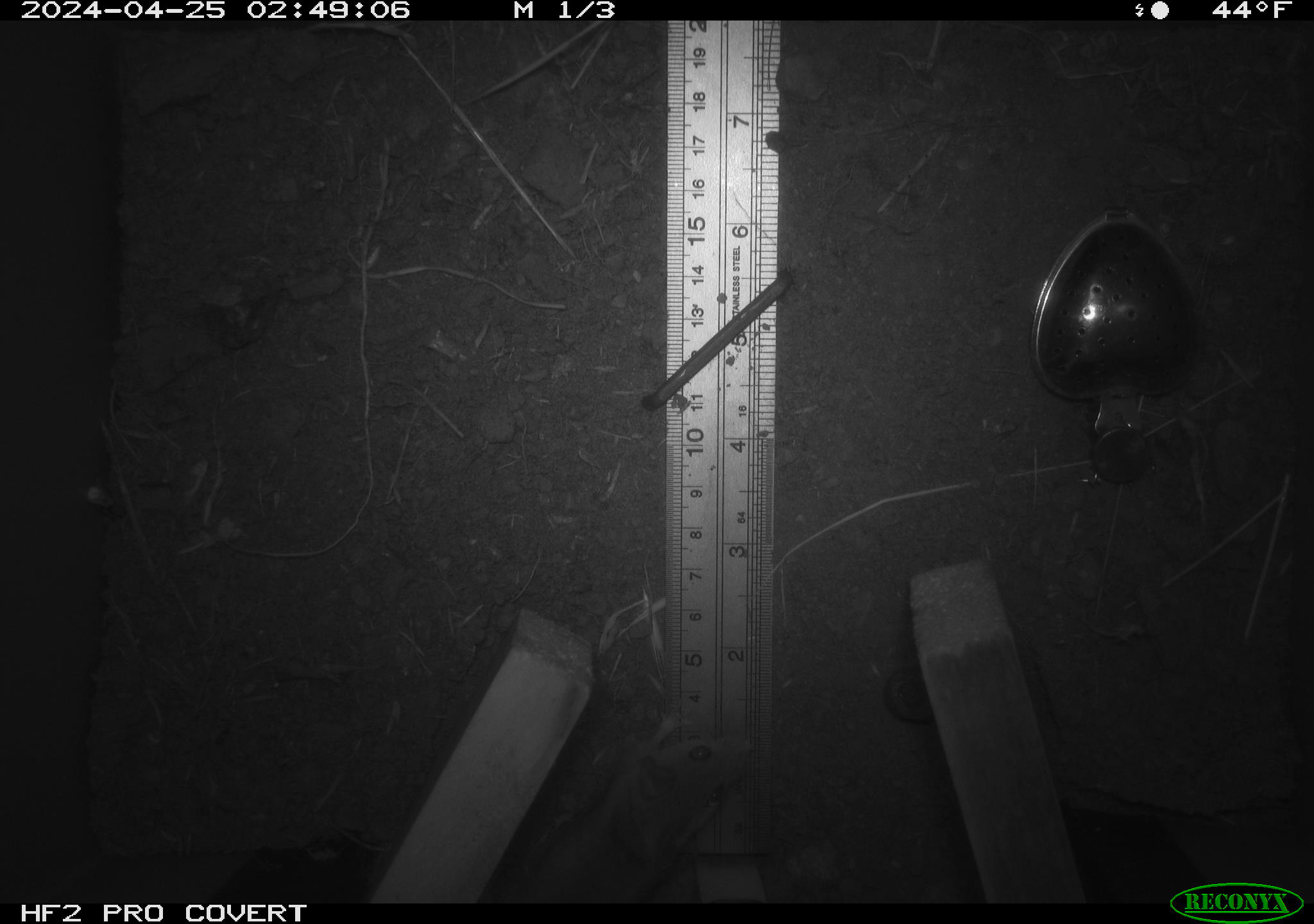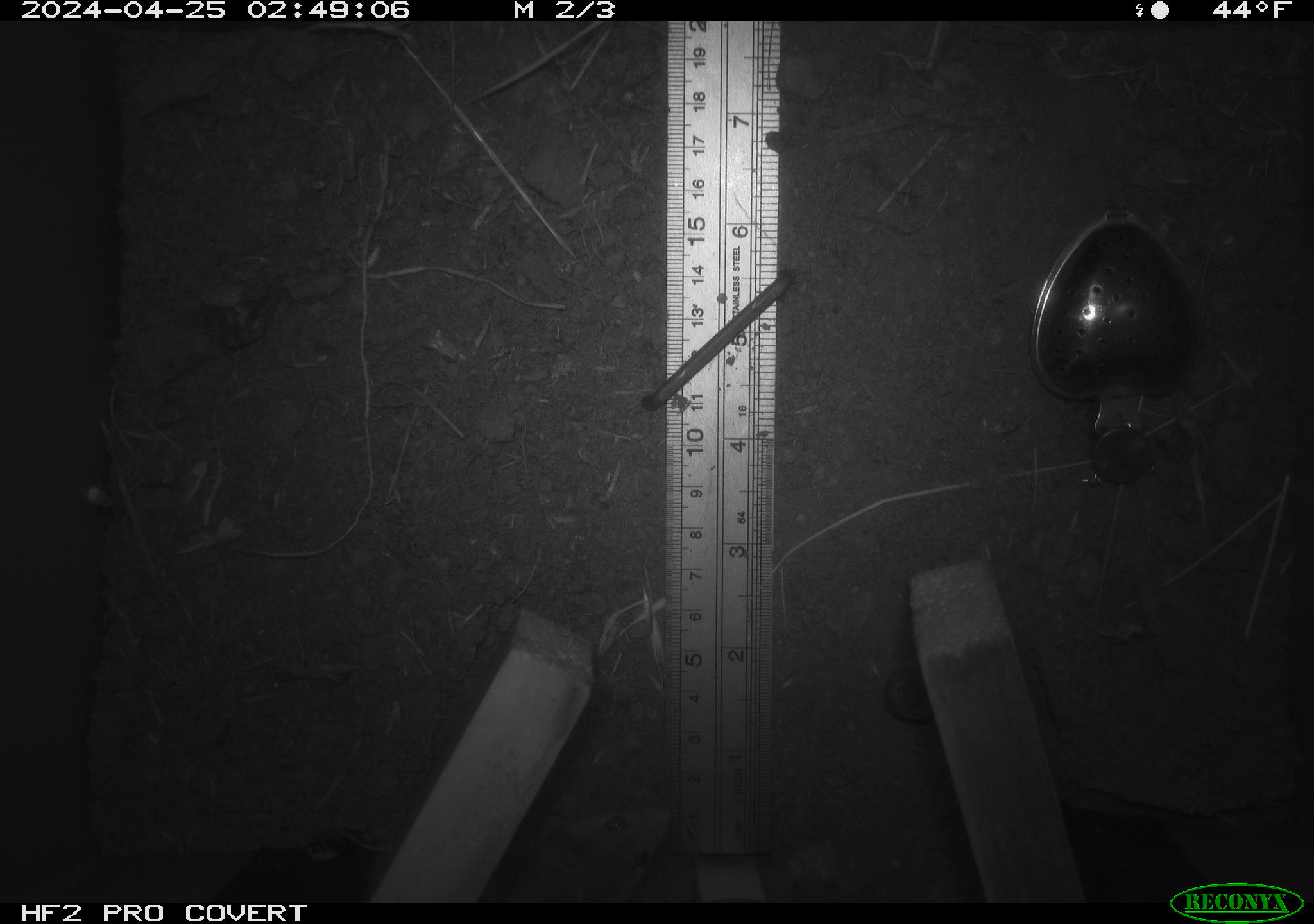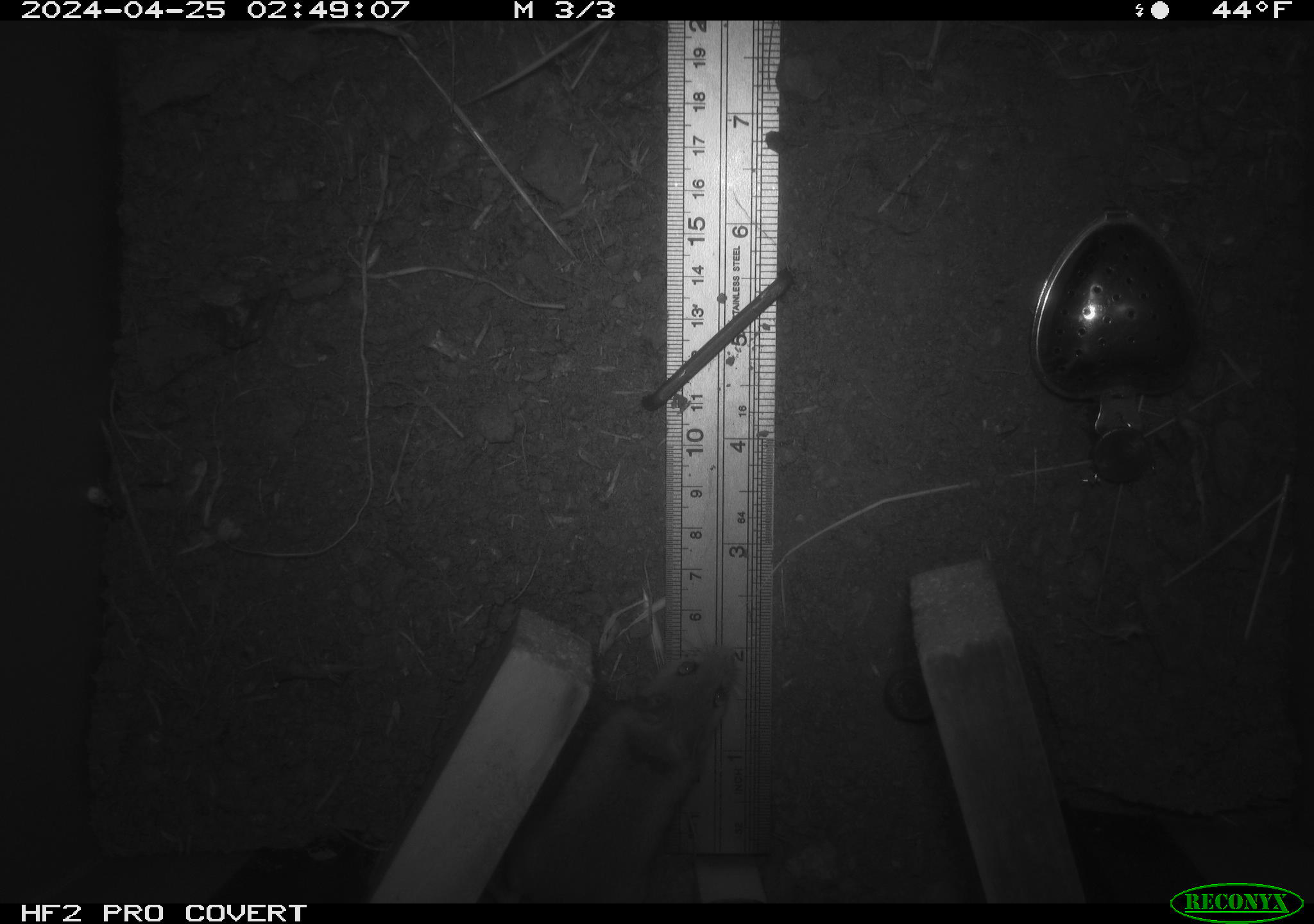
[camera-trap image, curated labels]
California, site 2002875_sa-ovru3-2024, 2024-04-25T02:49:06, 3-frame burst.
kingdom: Animalia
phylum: Chordata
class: Mammalia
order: Rodentia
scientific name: Rodentia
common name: rodent